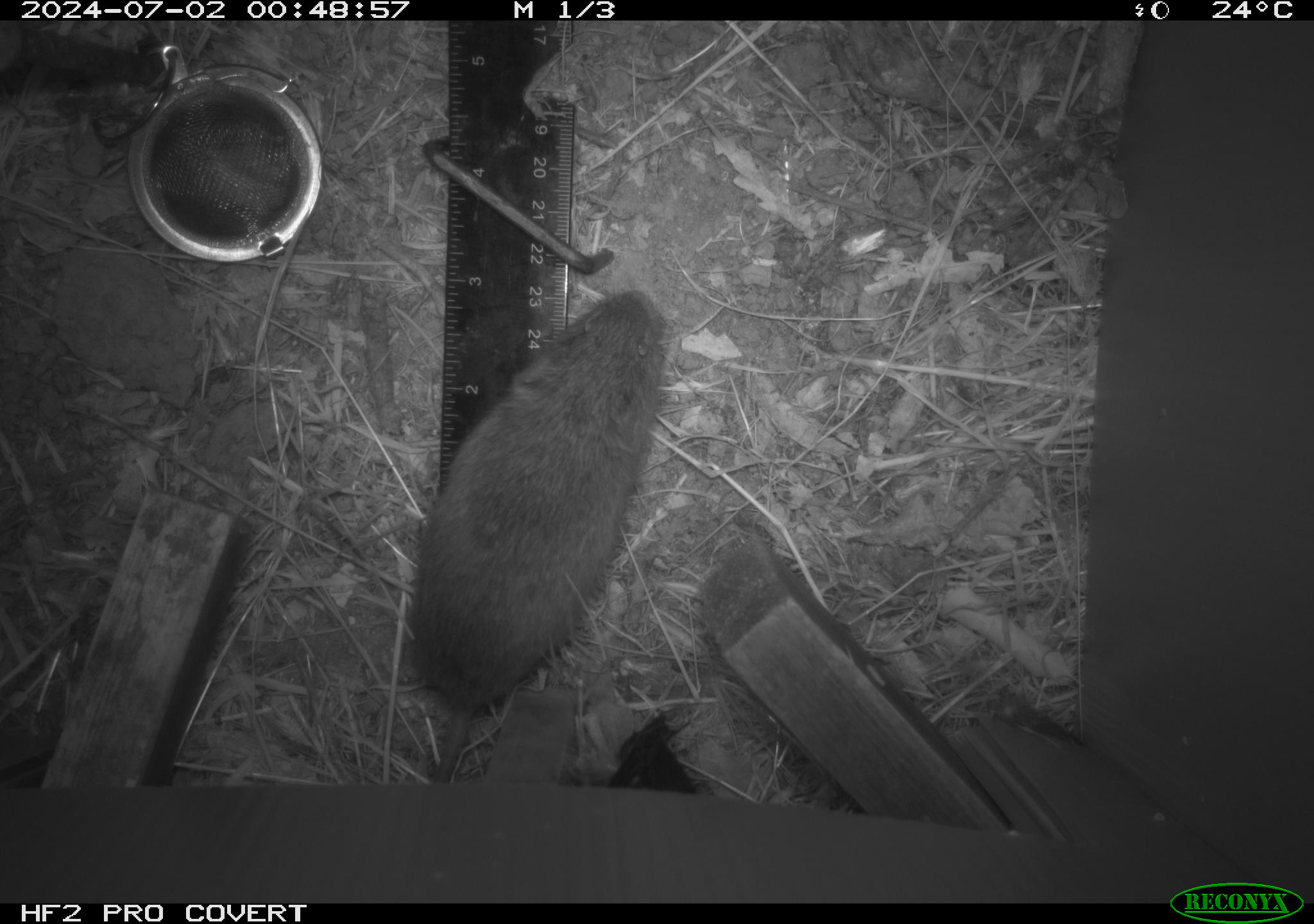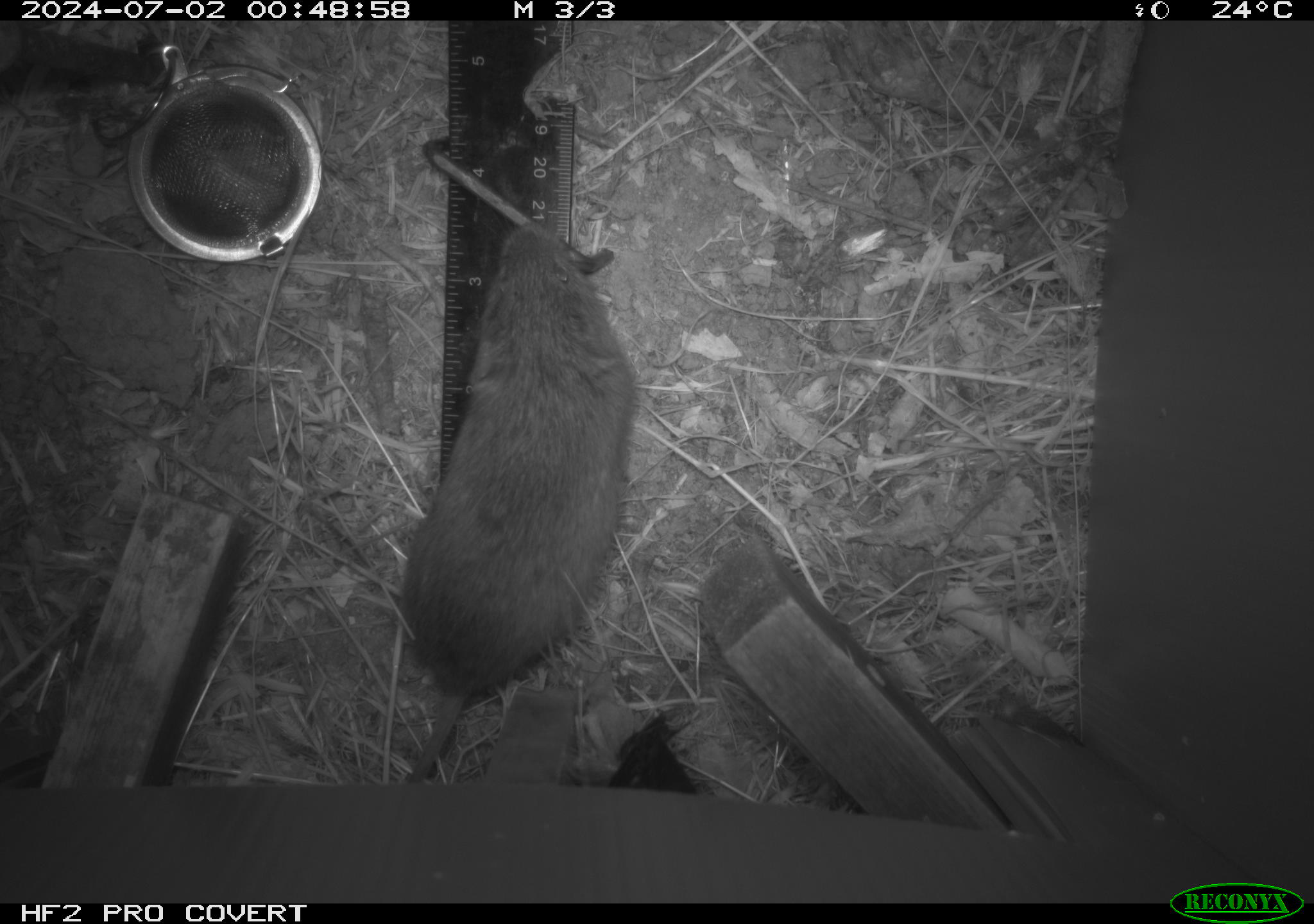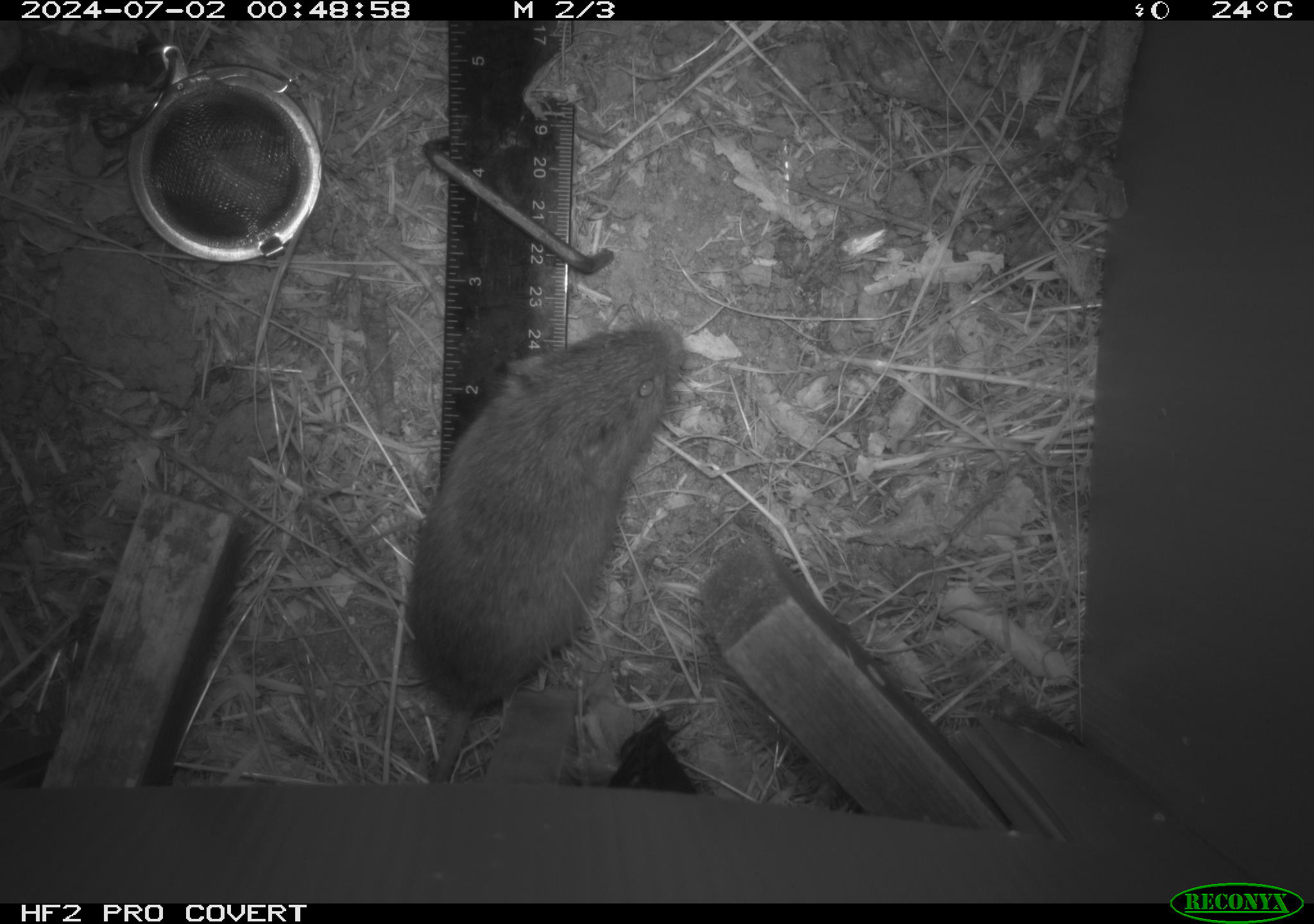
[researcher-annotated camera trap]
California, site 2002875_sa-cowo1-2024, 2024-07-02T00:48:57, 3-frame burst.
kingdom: Animalia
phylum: Chordata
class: Mammalia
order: Rodentia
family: Cricetidae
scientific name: Arvicolinae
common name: voles, lemmings, and muskrats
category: arvicolinae subfamily